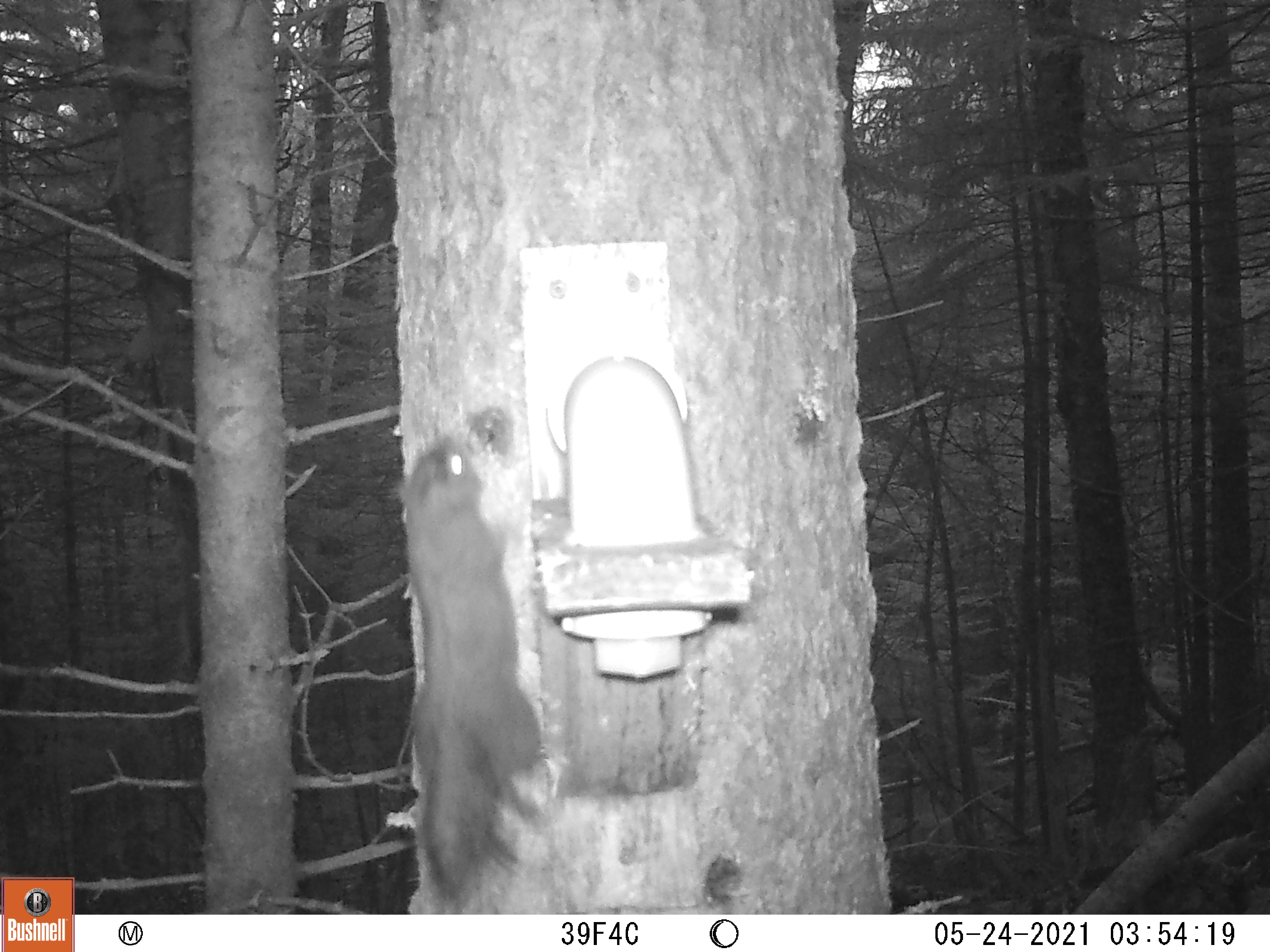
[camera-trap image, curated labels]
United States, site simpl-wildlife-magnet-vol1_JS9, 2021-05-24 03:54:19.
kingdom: Animalia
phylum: Chordata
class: Mammalia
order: Rodentia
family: Sciuridae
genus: Tamiasciurus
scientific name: Tamiasciurus hudsonicus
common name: red squirrel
Red squirrel (Tamiasciurus hudsonicus).